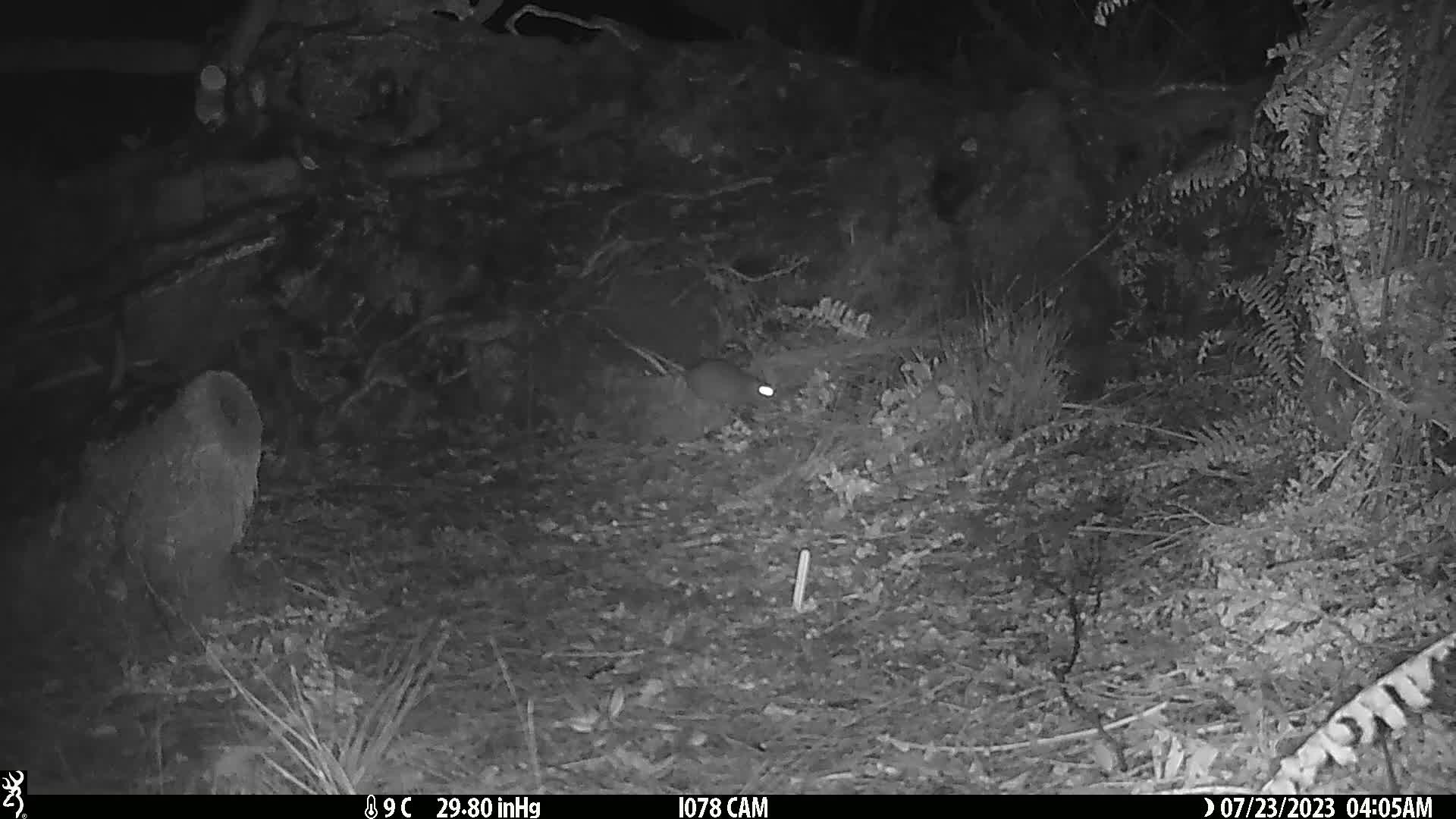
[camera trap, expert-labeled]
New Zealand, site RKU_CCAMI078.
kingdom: Animalia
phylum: Chordata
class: Mammalia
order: Rodentia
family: Muridae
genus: Rattus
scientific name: Rattus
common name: rat